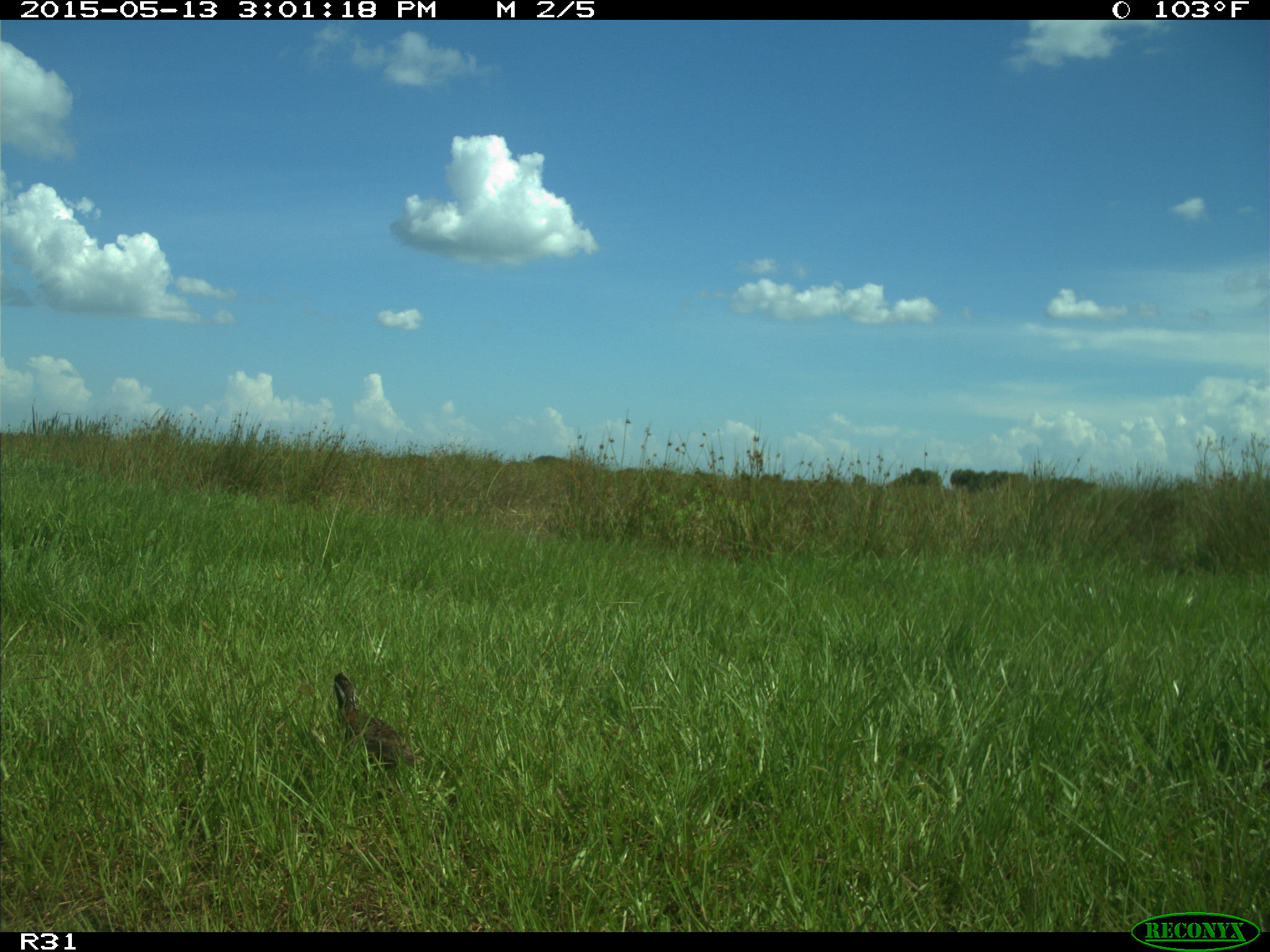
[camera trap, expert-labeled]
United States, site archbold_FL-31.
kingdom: Animalia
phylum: Chordata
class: Aves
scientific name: Aves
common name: birds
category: unidentified bird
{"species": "unidentified bird (birds) (Aves)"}